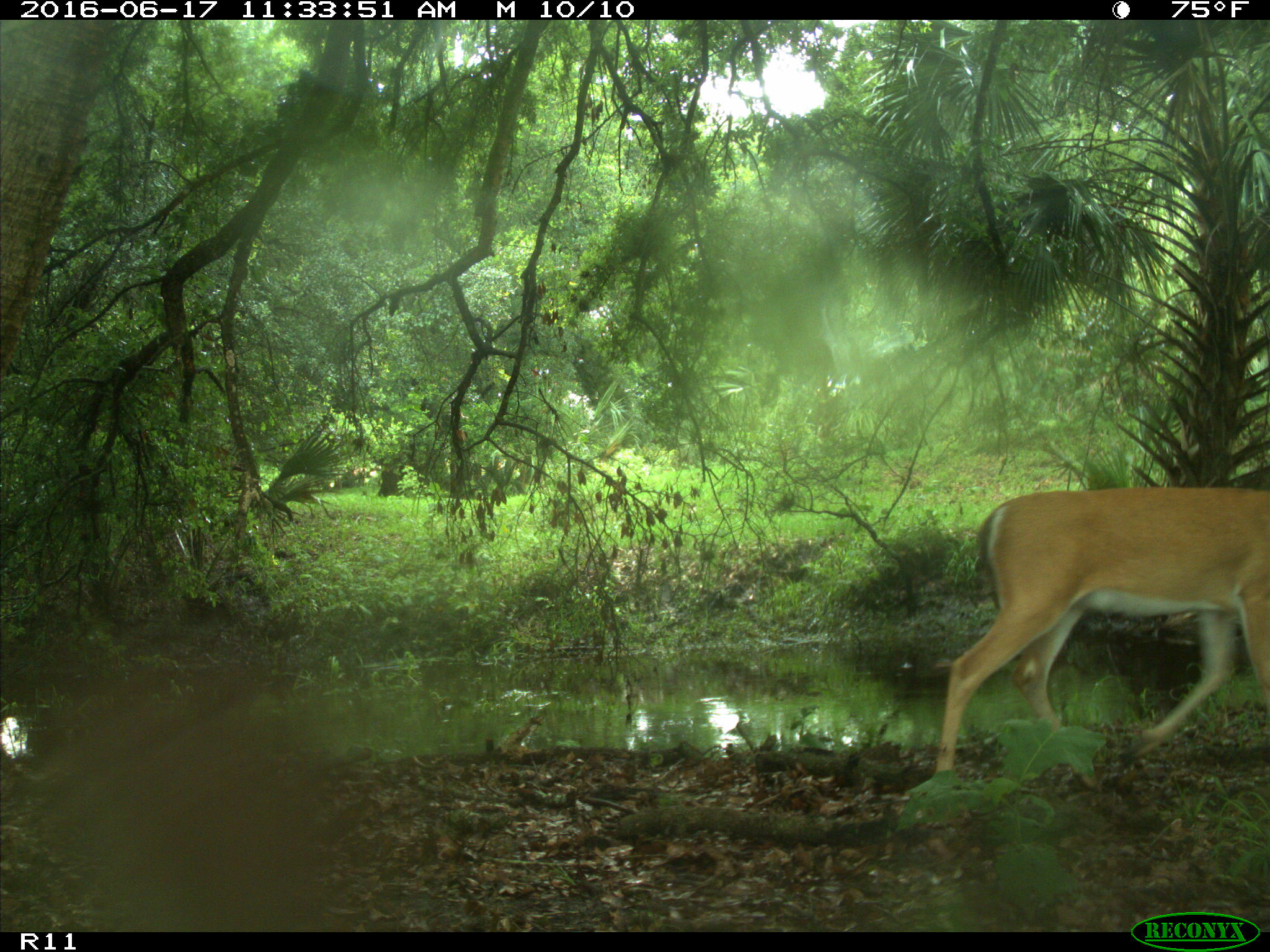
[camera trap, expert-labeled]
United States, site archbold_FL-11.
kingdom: Animalia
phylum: Chordata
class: Mammalia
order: Artiodactyla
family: Cervidae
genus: Odocoileus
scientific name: Odocoileus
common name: deer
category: unidentified deer